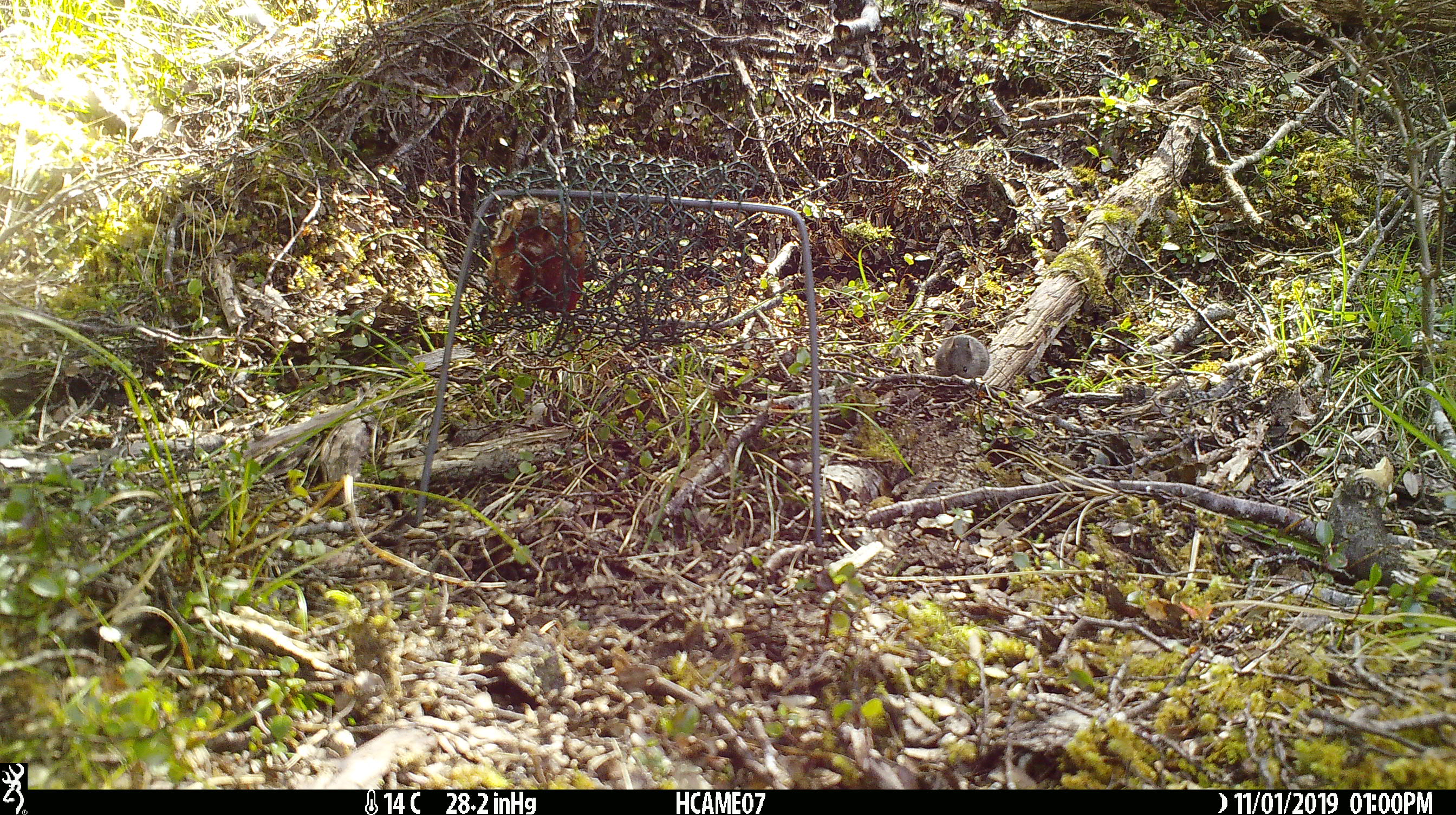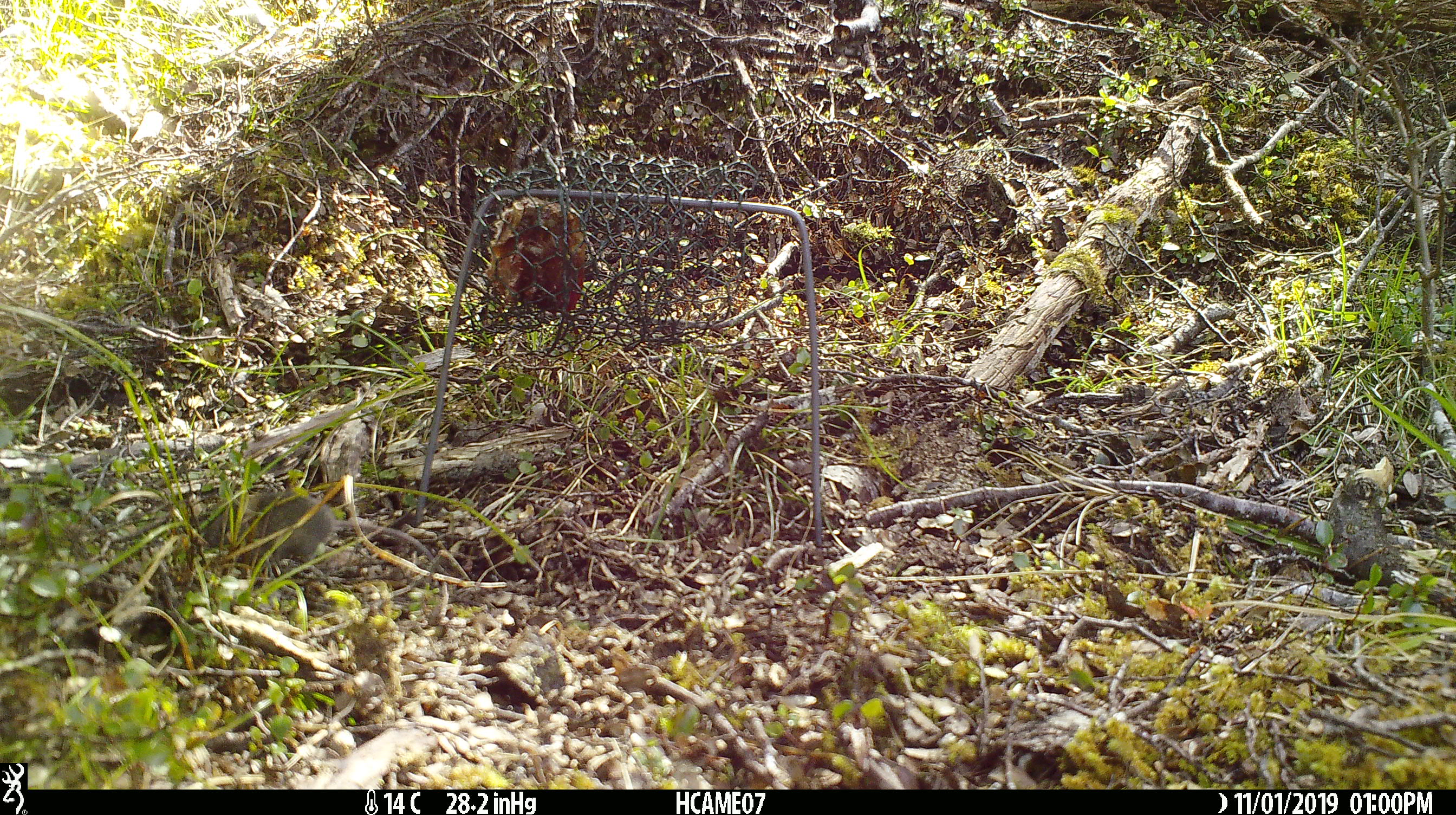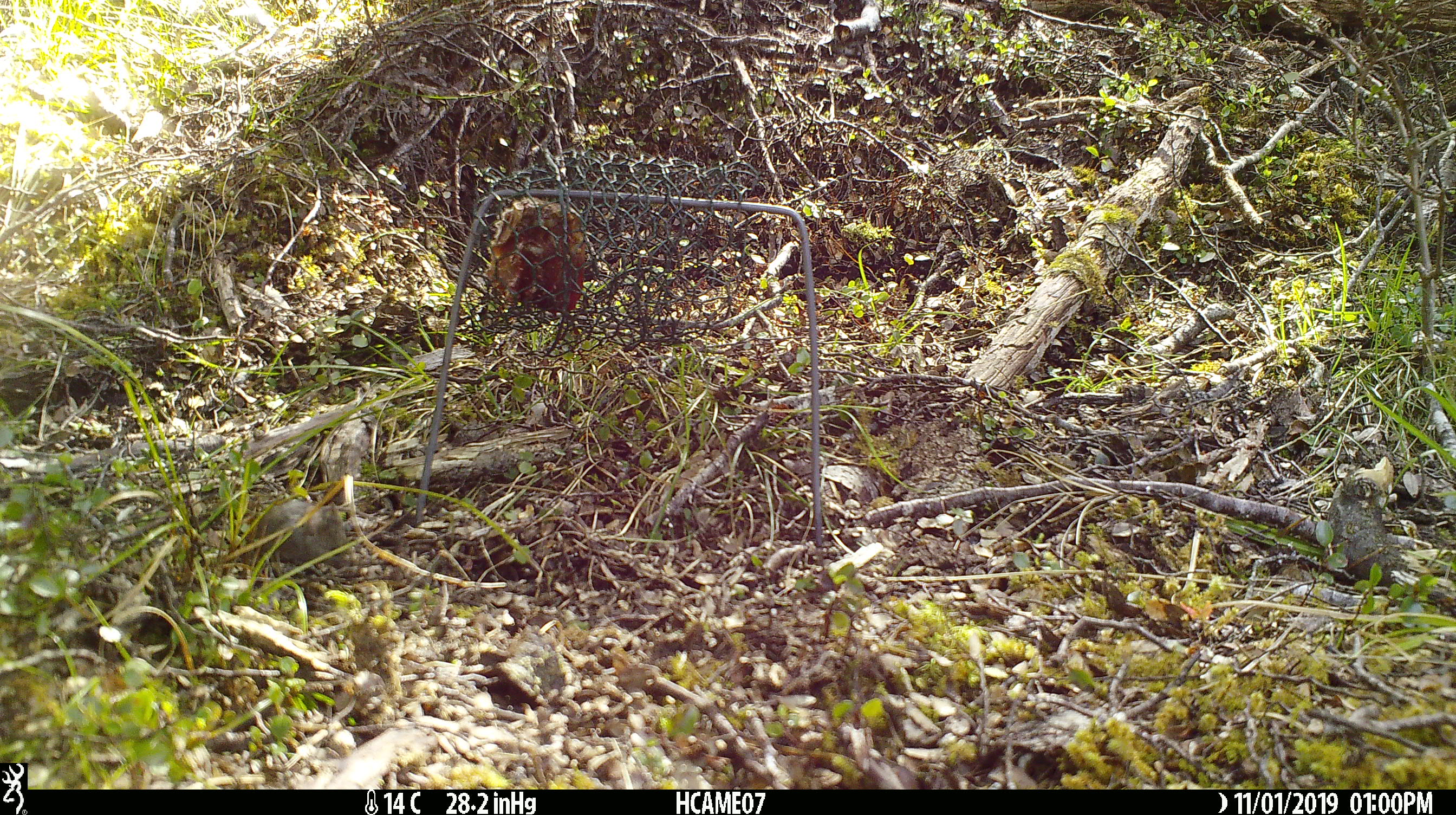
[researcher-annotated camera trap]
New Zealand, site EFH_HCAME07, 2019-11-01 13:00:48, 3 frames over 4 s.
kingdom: Animalia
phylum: Chordata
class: Mammalia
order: Rodentia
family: Muridae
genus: Mus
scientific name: Mus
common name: mouse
Mouse (Mus).